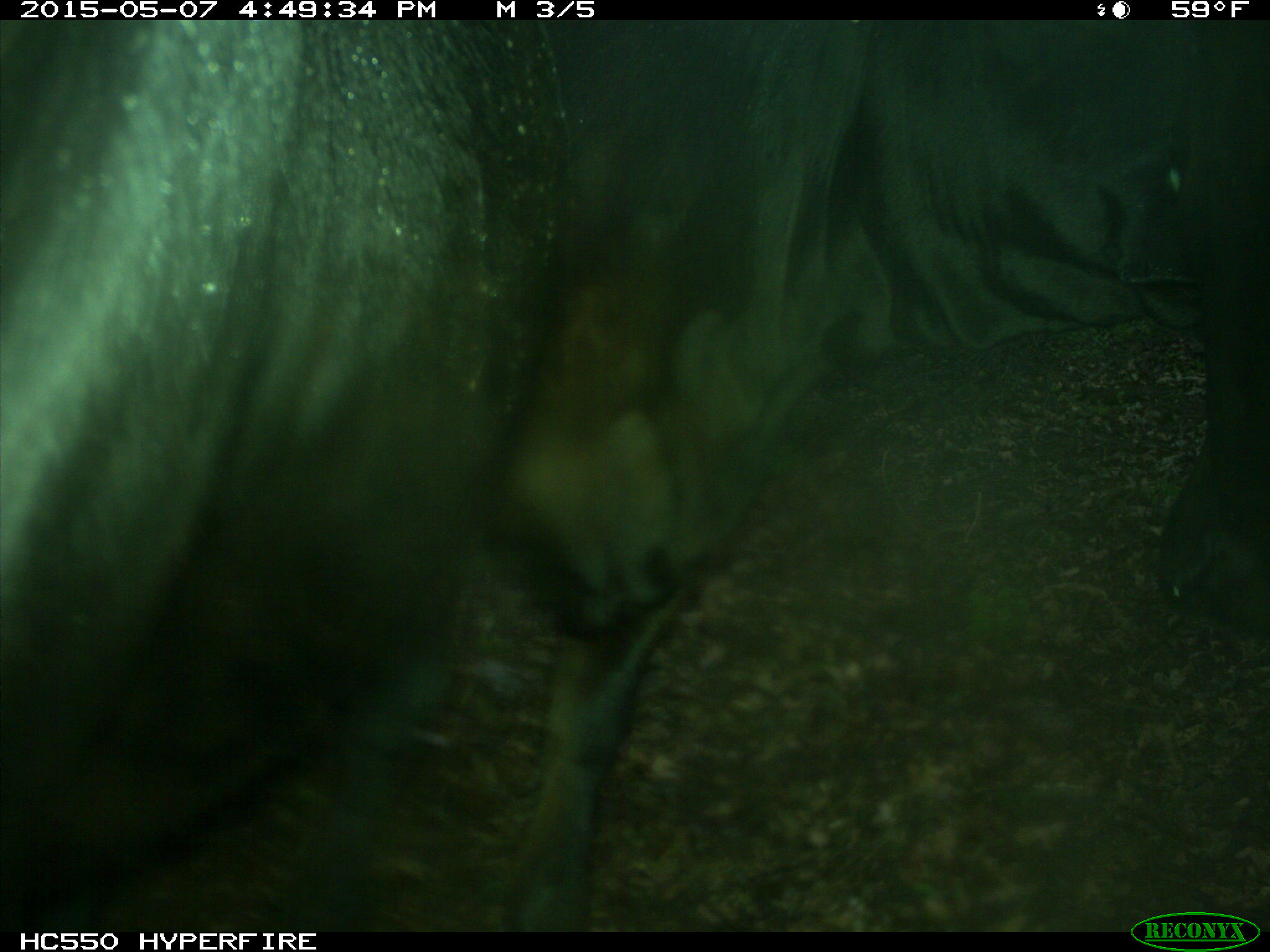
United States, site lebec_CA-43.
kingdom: Animalia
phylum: Chordata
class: Mammalia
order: Artiodactyla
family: Bovidae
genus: Bos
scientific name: Bos taurus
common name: domestic cow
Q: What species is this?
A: Bos taurus (domestic cow).